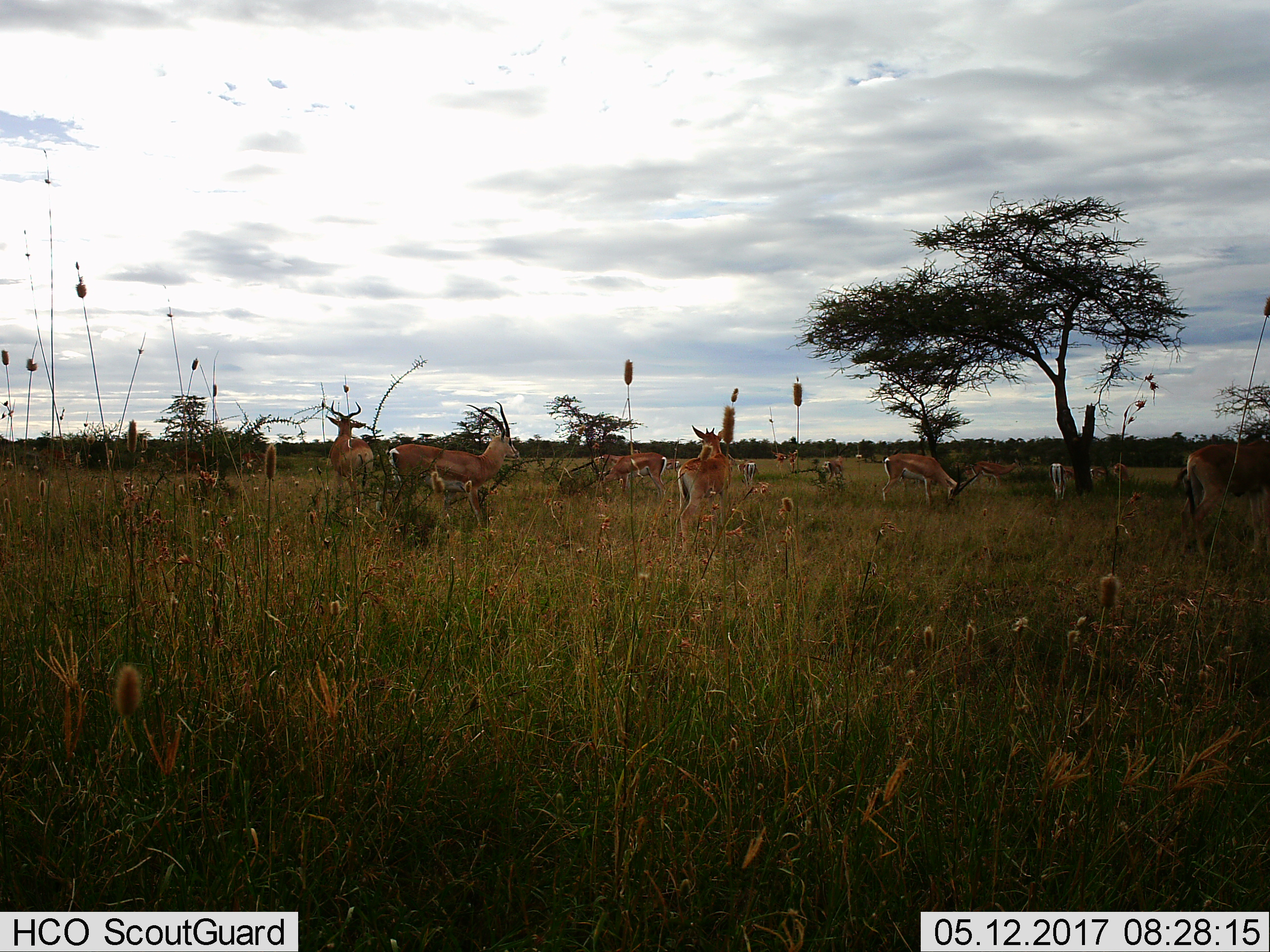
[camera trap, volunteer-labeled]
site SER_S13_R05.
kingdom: Animalia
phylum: Chordata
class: Mammalia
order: Artiodactyla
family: Bovidae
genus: Nanger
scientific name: Nanger granti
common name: grant's gazelle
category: gazellegrants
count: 11-50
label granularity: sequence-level